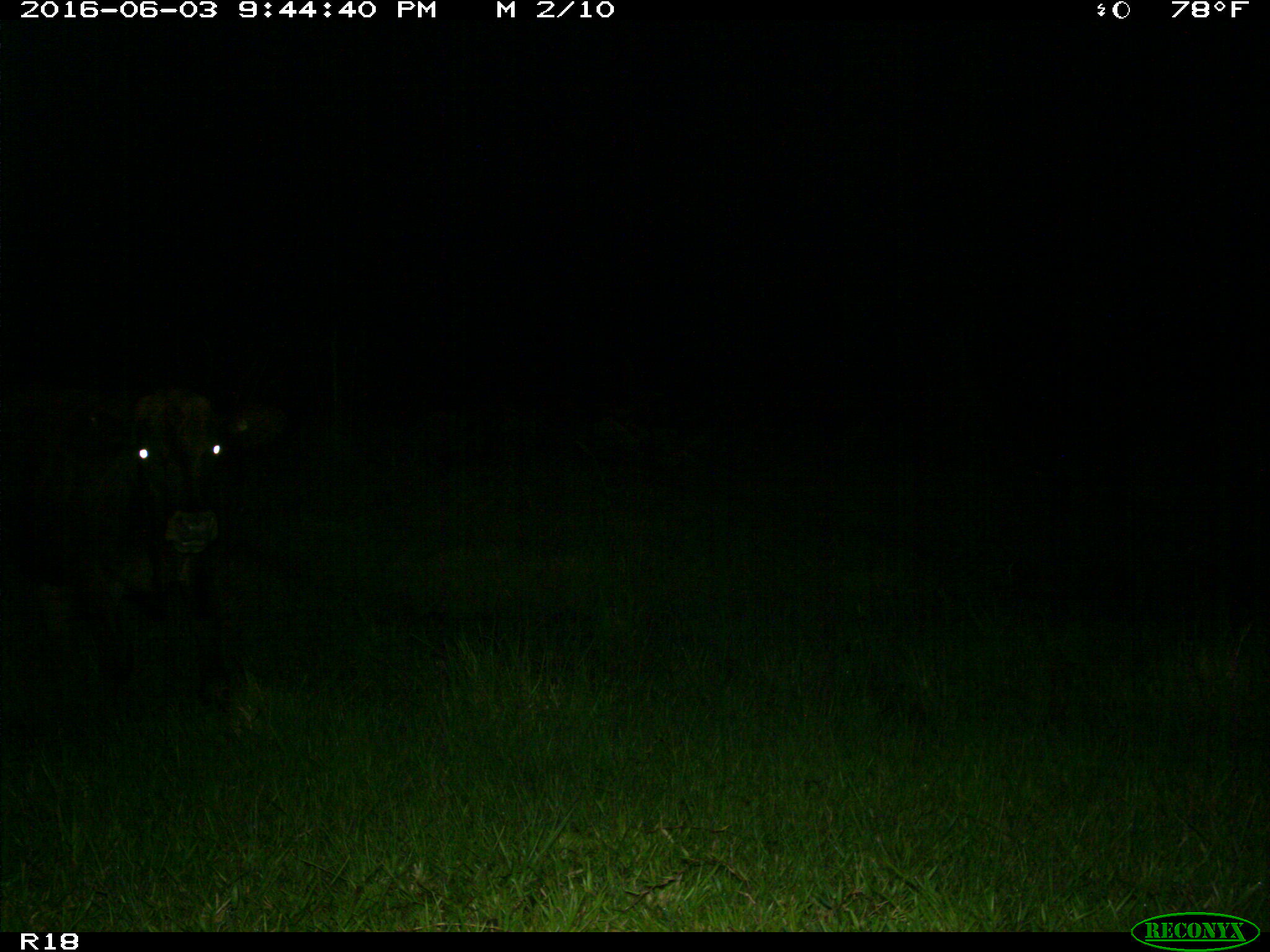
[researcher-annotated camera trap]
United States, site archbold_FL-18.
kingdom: Animalia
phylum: Chordata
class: Mammalia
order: Artiodactyla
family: Bovidae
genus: Bos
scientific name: Bos taurus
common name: domestic cow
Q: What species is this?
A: Bos taurus (domestic cow).